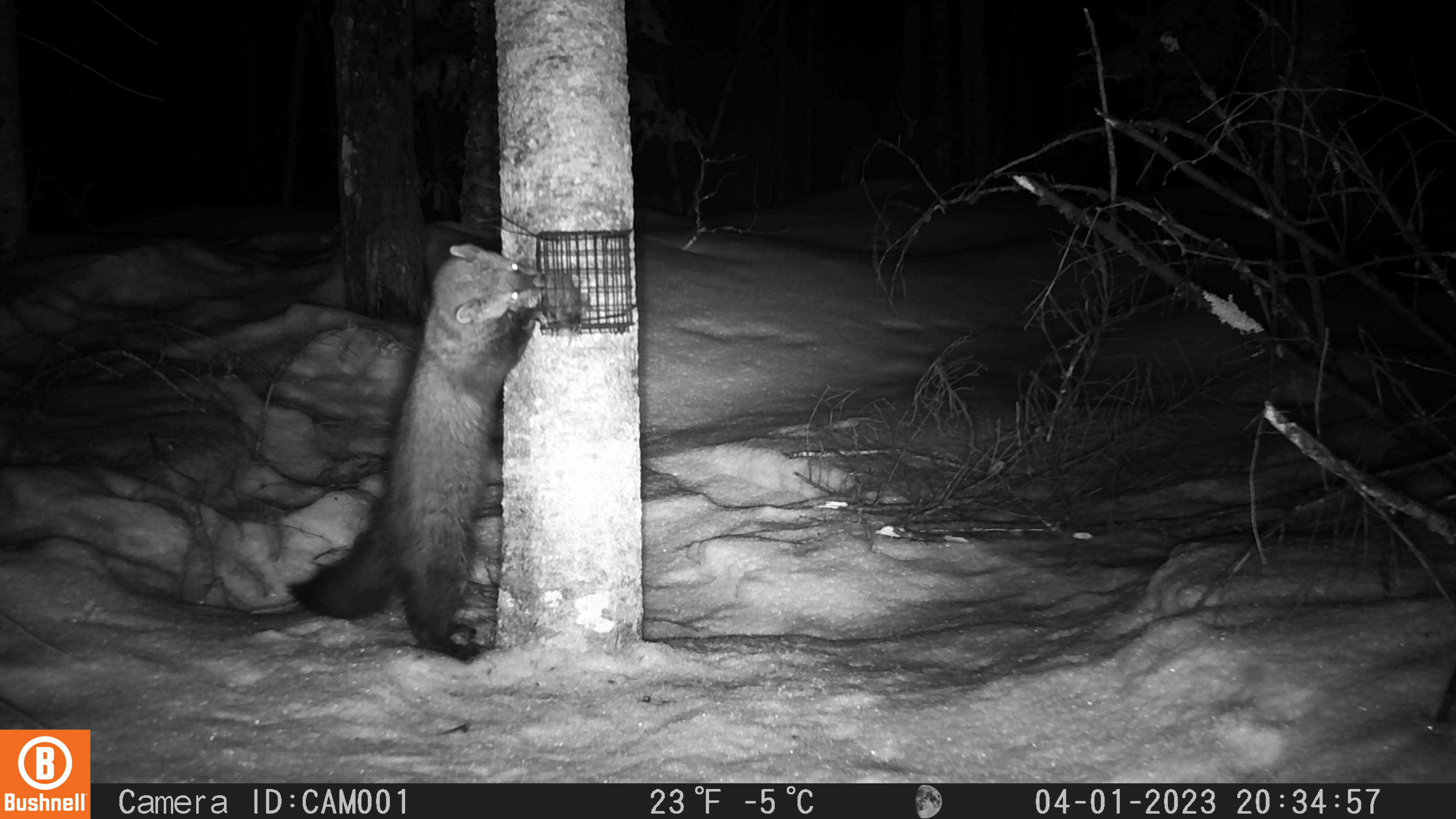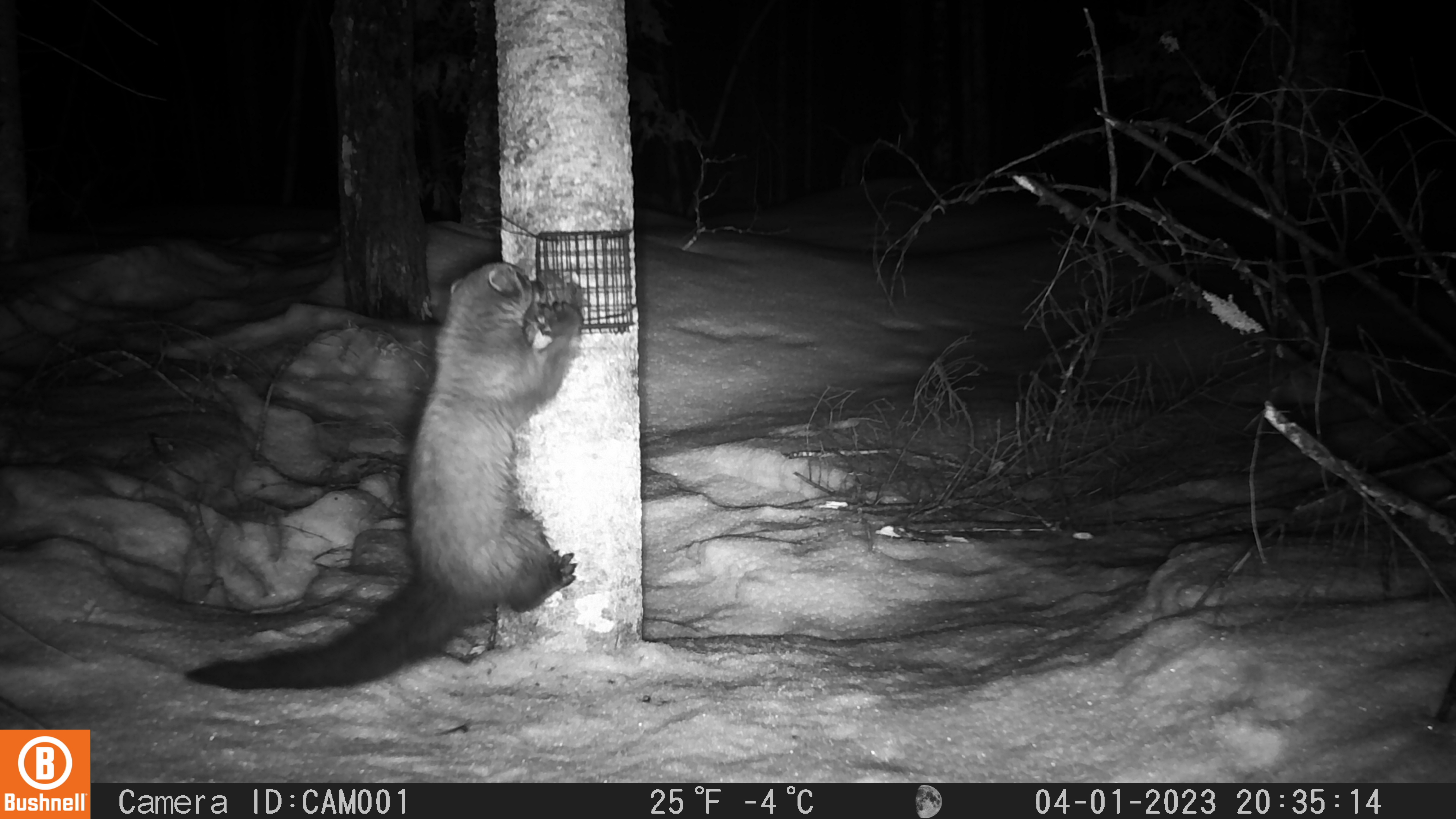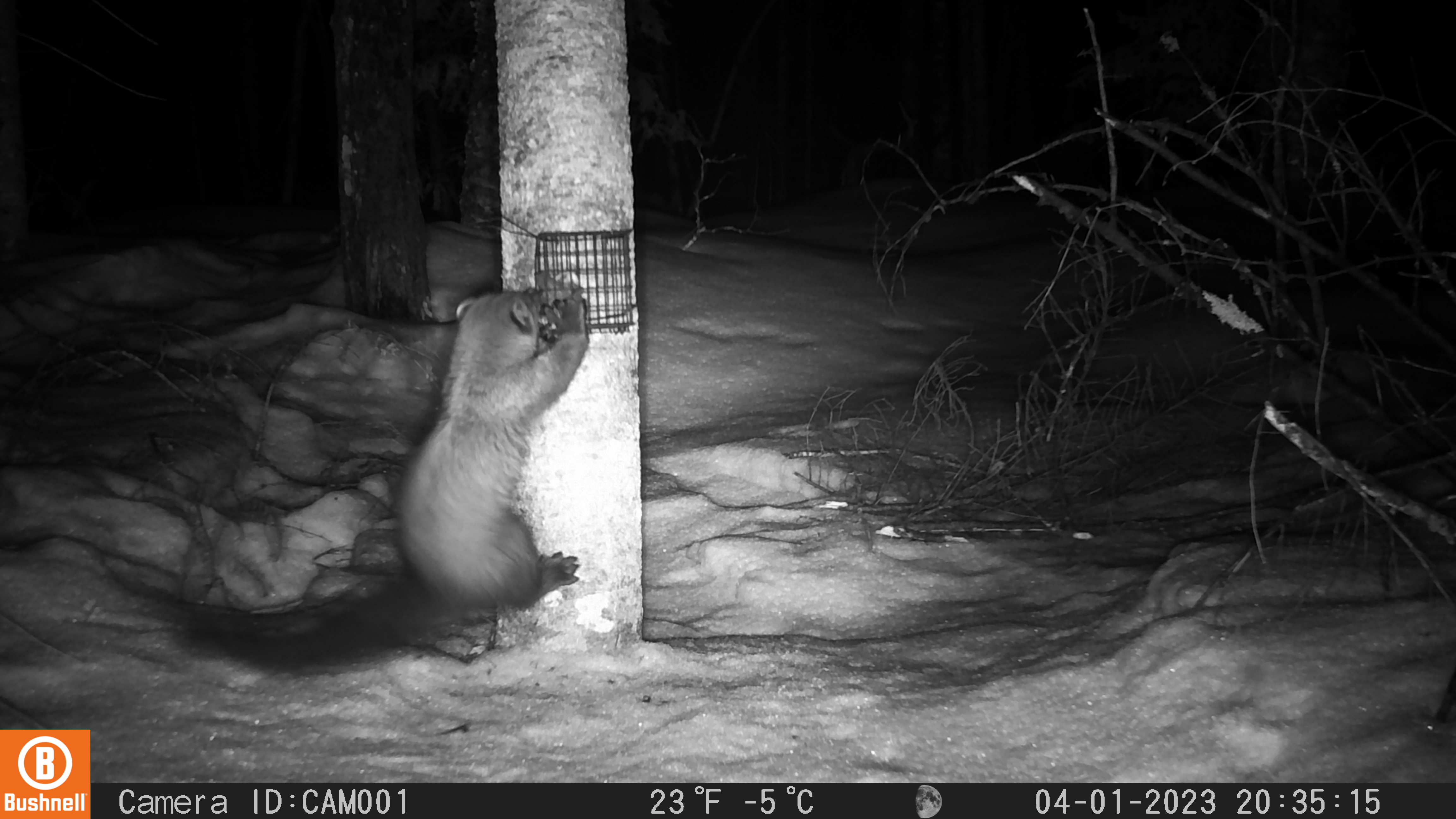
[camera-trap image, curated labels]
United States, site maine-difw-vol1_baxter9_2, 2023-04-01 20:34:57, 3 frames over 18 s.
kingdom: Animalia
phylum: Chordata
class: Mammalia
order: Carnivora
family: Mustelidae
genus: Pekania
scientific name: Pekania pennanti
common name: fisher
Fisher (Pekania pennanti).